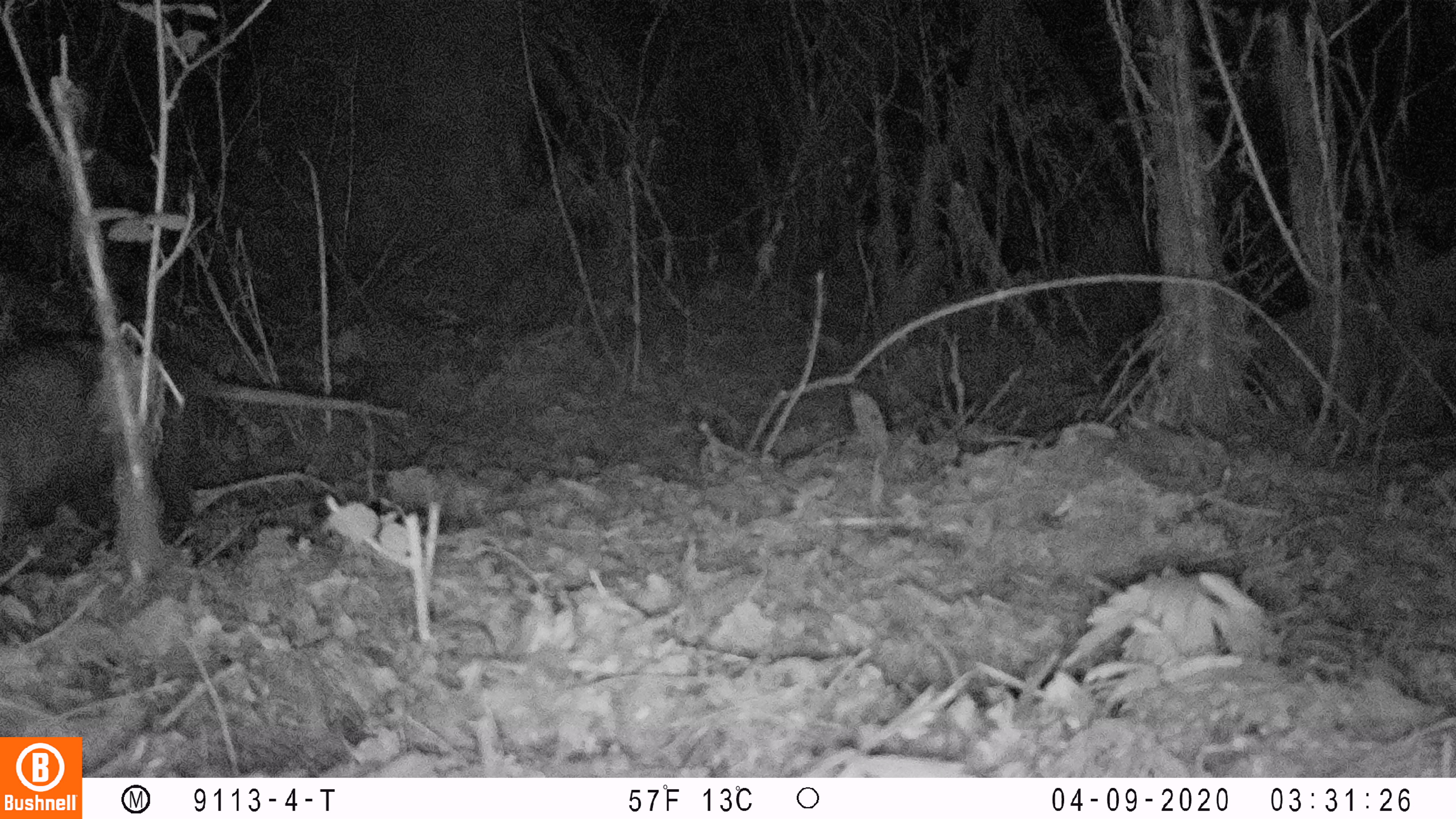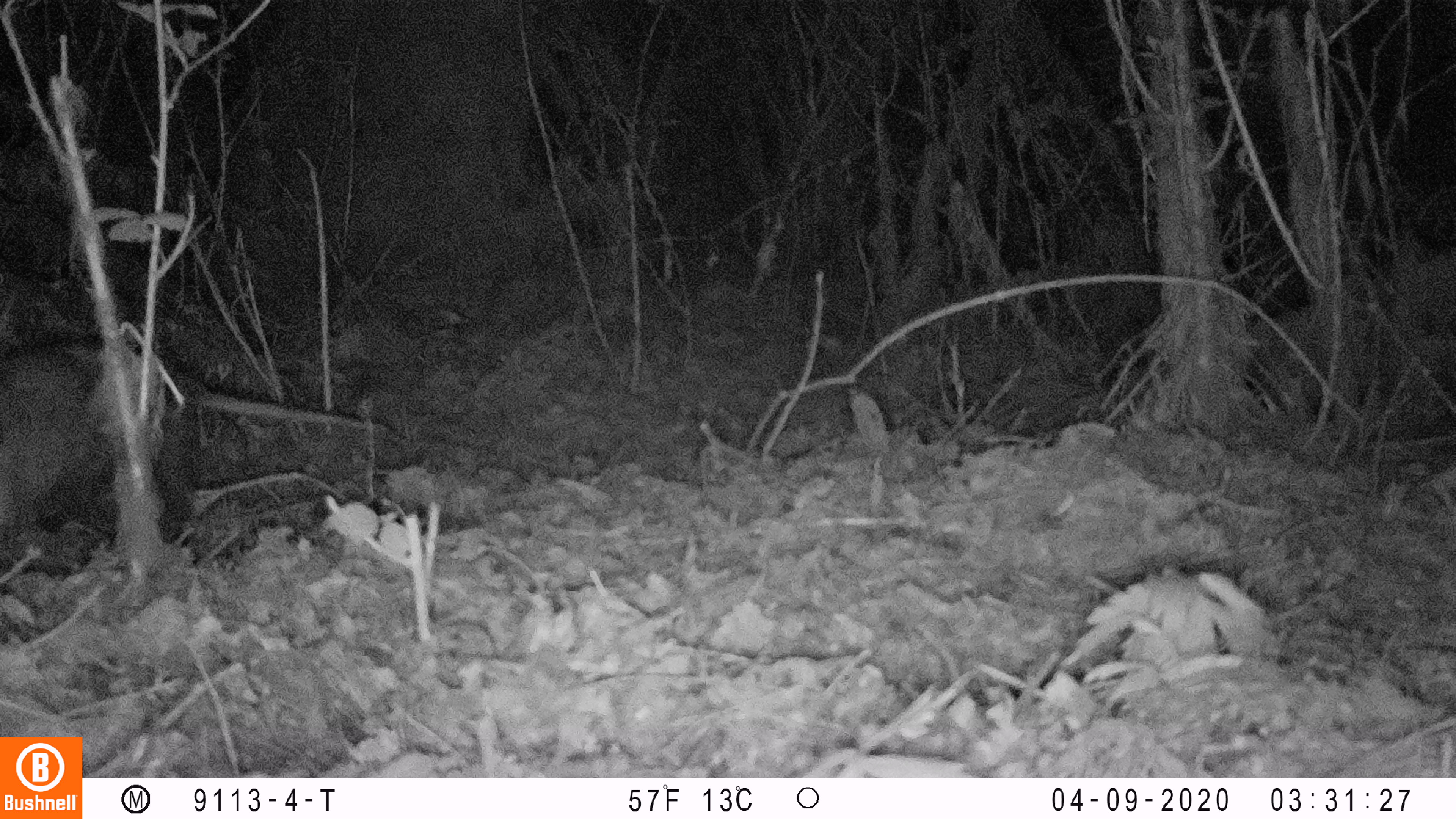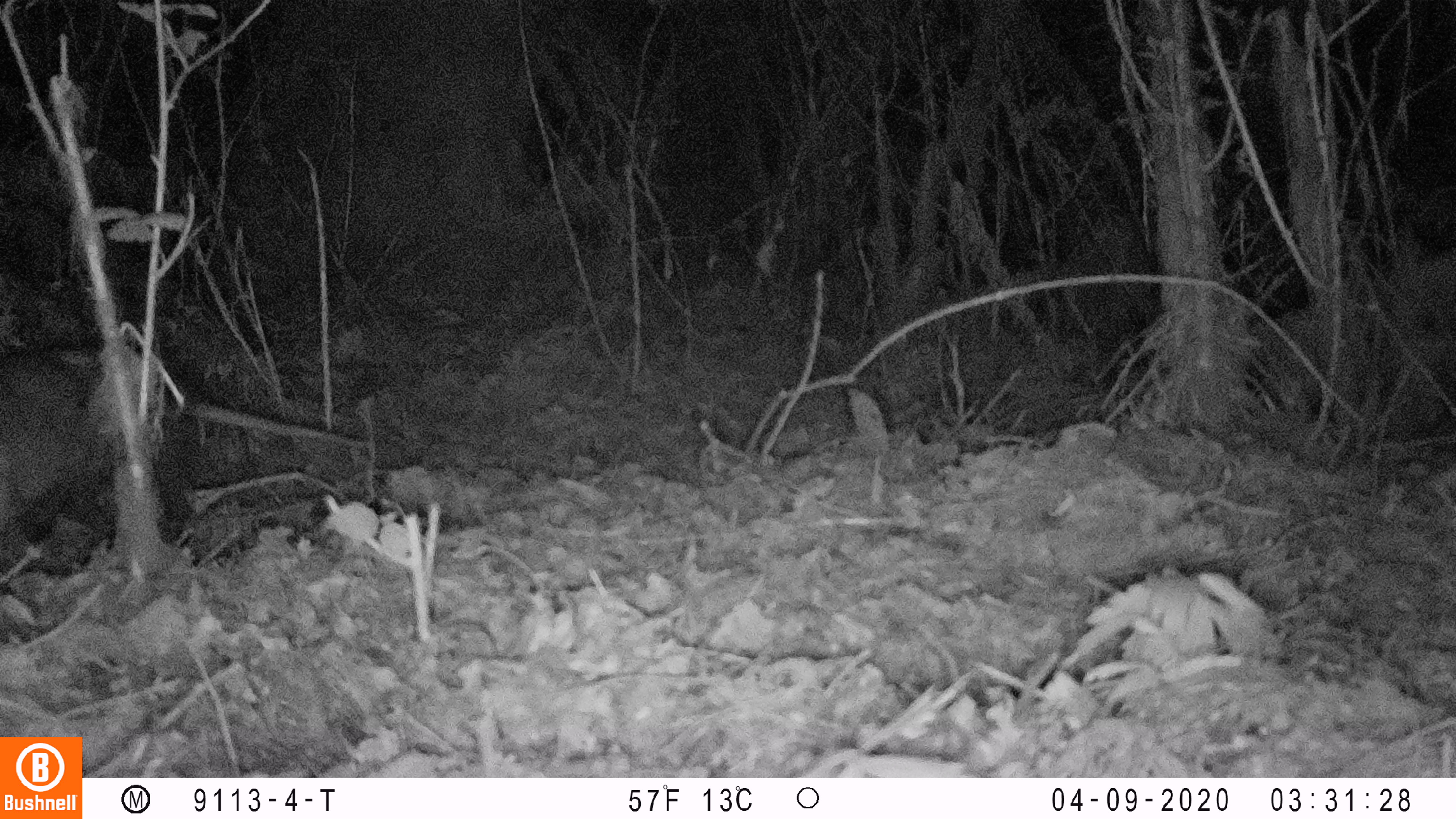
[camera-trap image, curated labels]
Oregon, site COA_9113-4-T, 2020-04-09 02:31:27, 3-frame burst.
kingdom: Animalia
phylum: Chordata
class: Mammalia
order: Didelphimorphia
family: Didelphidae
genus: Didelphis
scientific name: Didelphis virginiana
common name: virginia opossum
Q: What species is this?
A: Virginia opossum (Didelphis virginiana).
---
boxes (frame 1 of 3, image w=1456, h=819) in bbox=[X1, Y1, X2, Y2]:
virginia opossum: bbox=[10, 320, 420, 589]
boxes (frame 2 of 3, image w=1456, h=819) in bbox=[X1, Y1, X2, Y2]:
virginia opossum: bbox=[2, 322, 391, 550]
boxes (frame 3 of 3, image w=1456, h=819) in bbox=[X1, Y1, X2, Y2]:
virginia opossum: bbox=[4, 329, 380, 561]